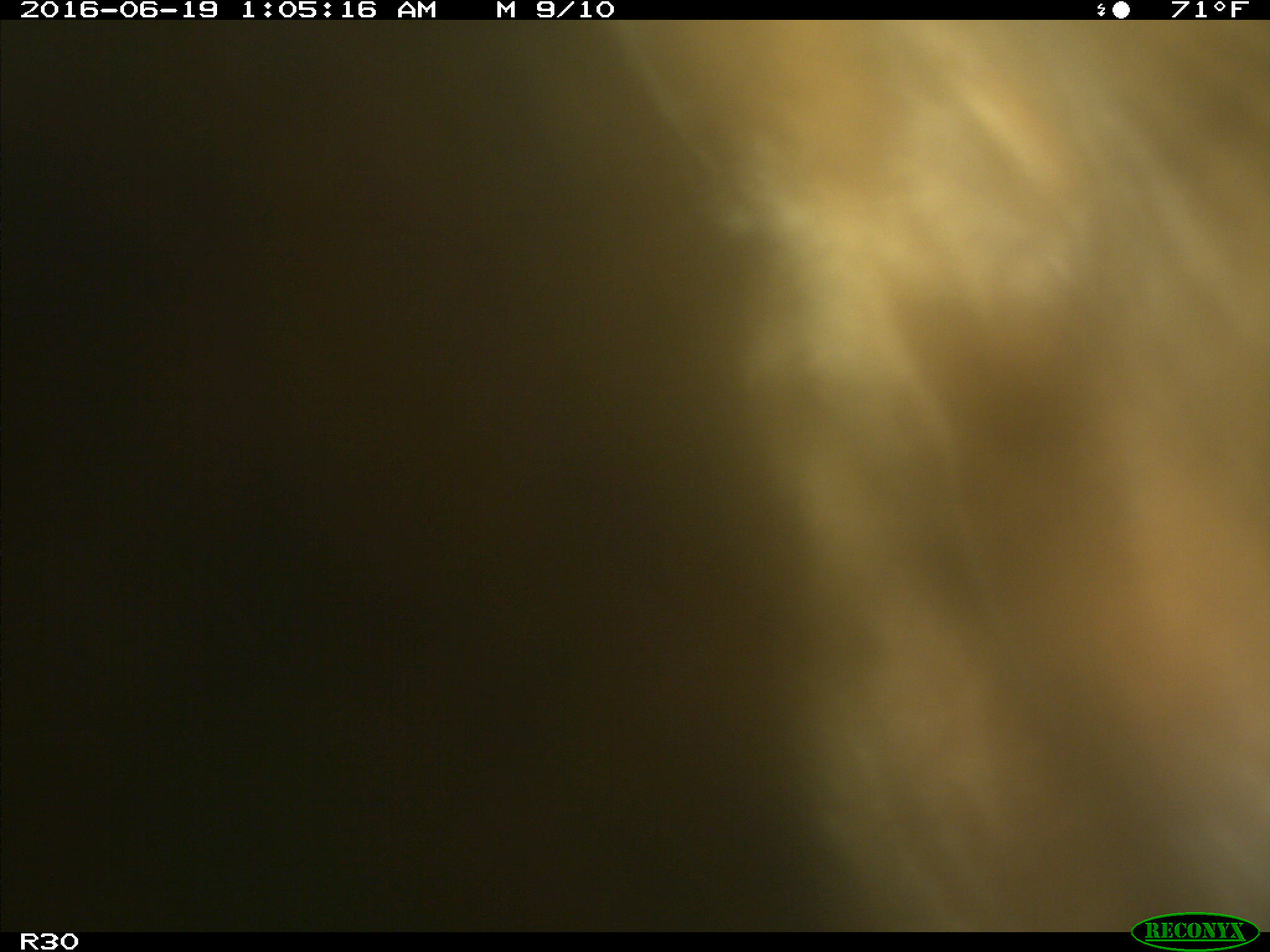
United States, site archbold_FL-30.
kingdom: Animalia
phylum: Chordata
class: Mammalia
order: Artiodactyla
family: Bovidae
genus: Bos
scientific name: Bos taurus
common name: domestic cow